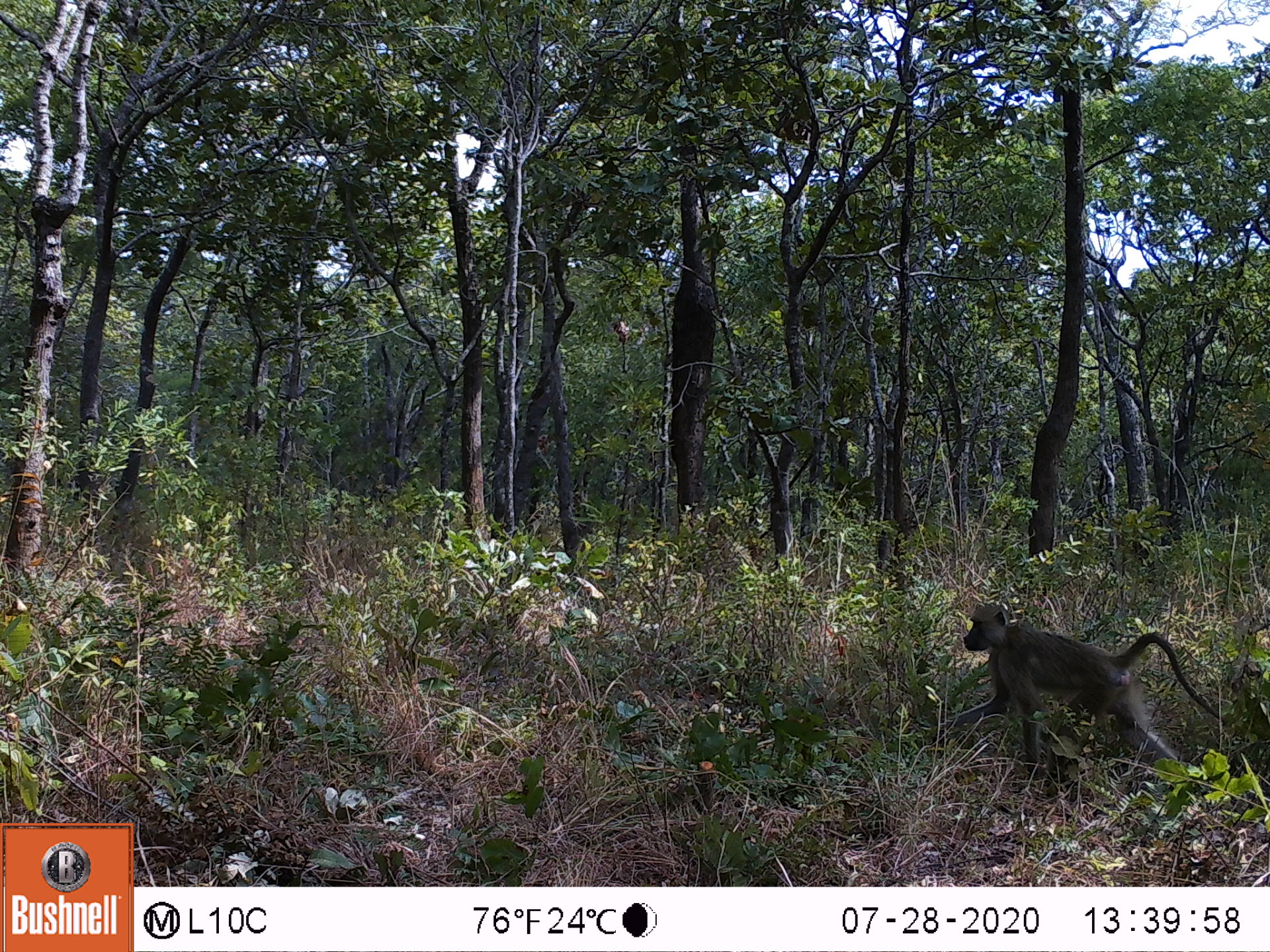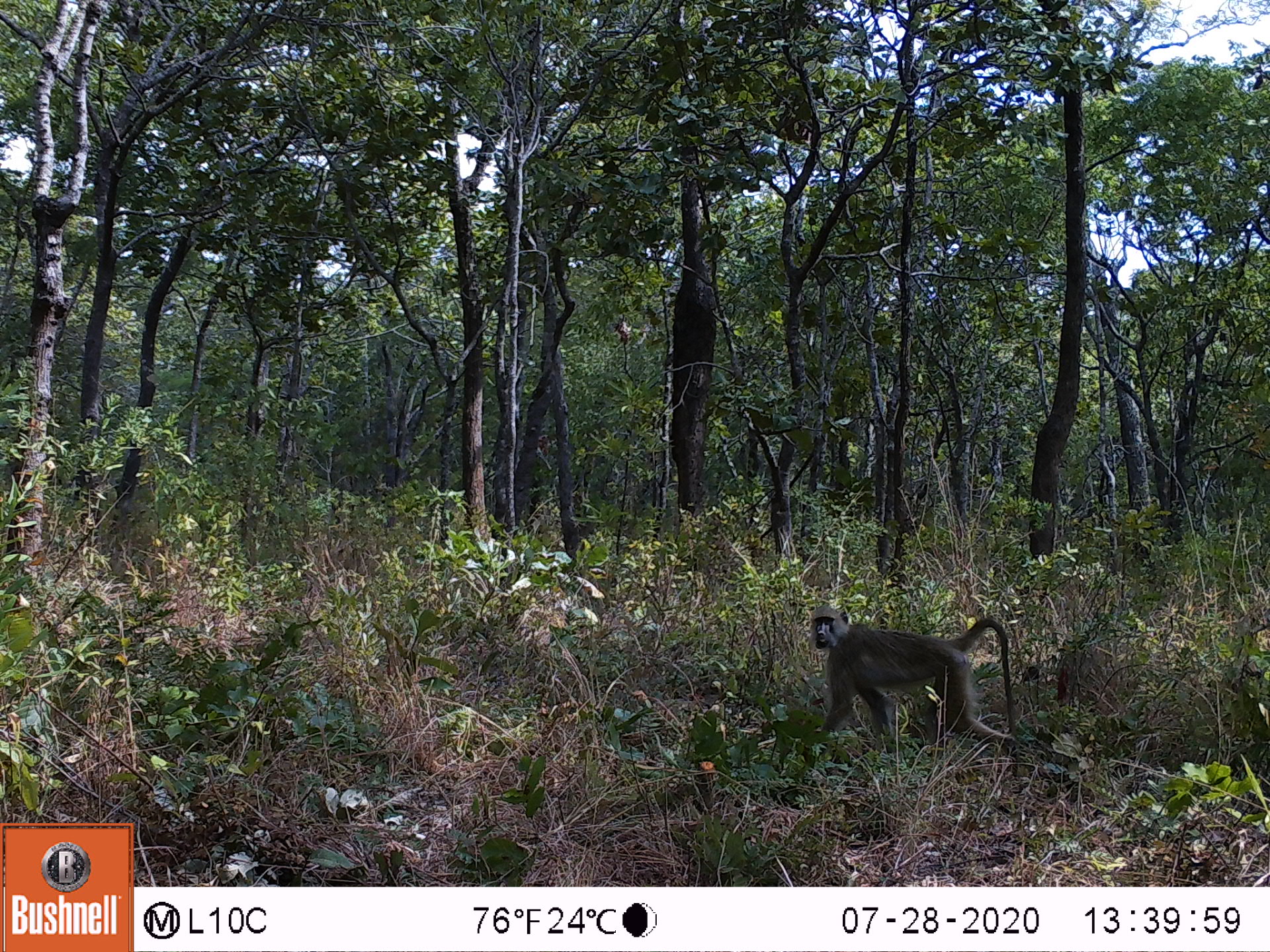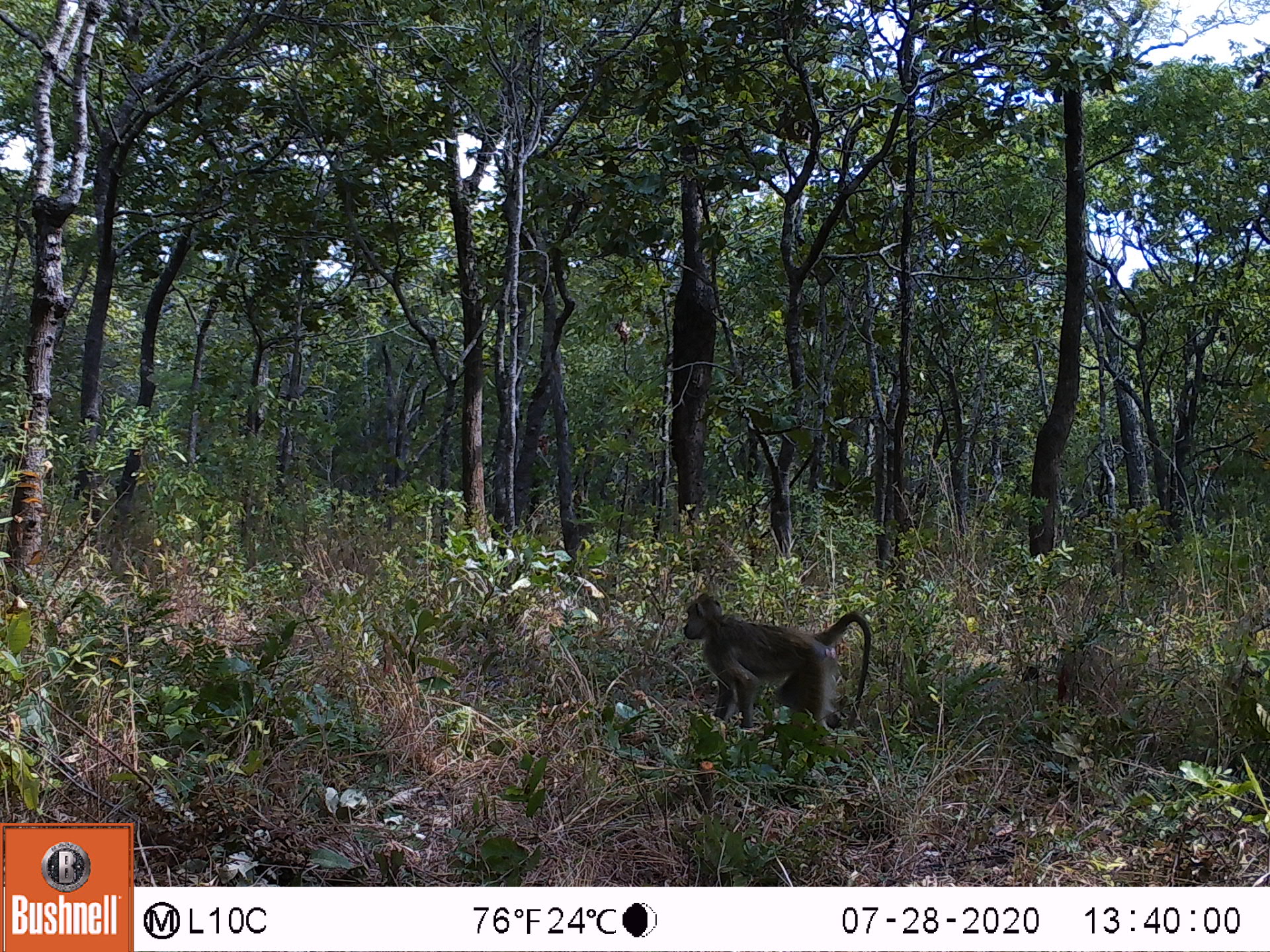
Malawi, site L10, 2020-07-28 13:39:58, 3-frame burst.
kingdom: Animalia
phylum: Chordata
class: Mammalia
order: Primates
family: Cercopithecidae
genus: Papio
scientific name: Papio cynocephalus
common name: yellow baboon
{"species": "yellow baboon (Papio cynocephalus)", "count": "1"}